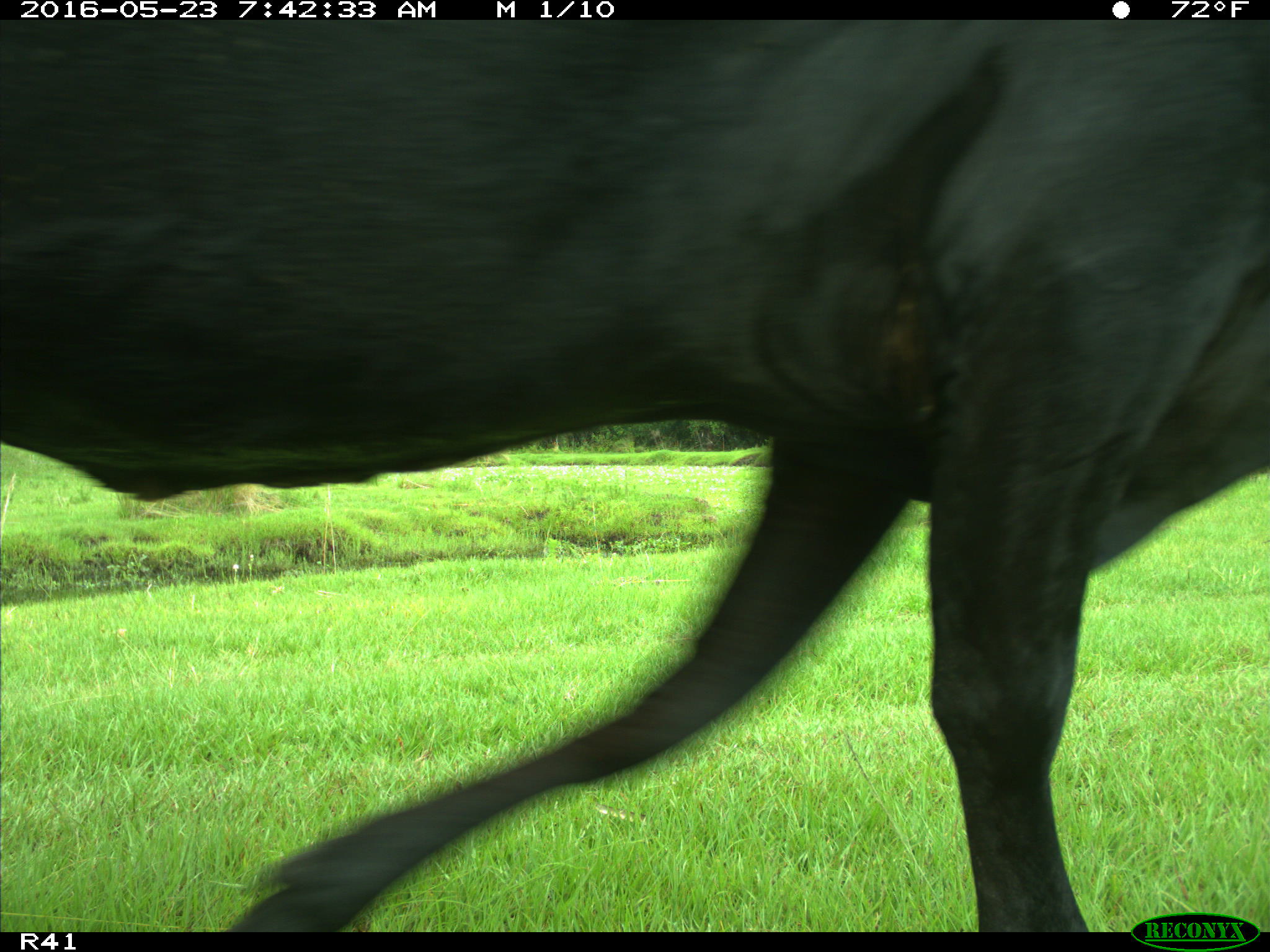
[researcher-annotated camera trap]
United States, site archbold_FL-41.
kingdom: Animalia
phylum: Chordata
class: Mammalia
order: Artiodactyla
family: Bovidae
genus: Bos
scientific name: Bos taurus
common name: domestic cow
Bos taurus (domestic cow).